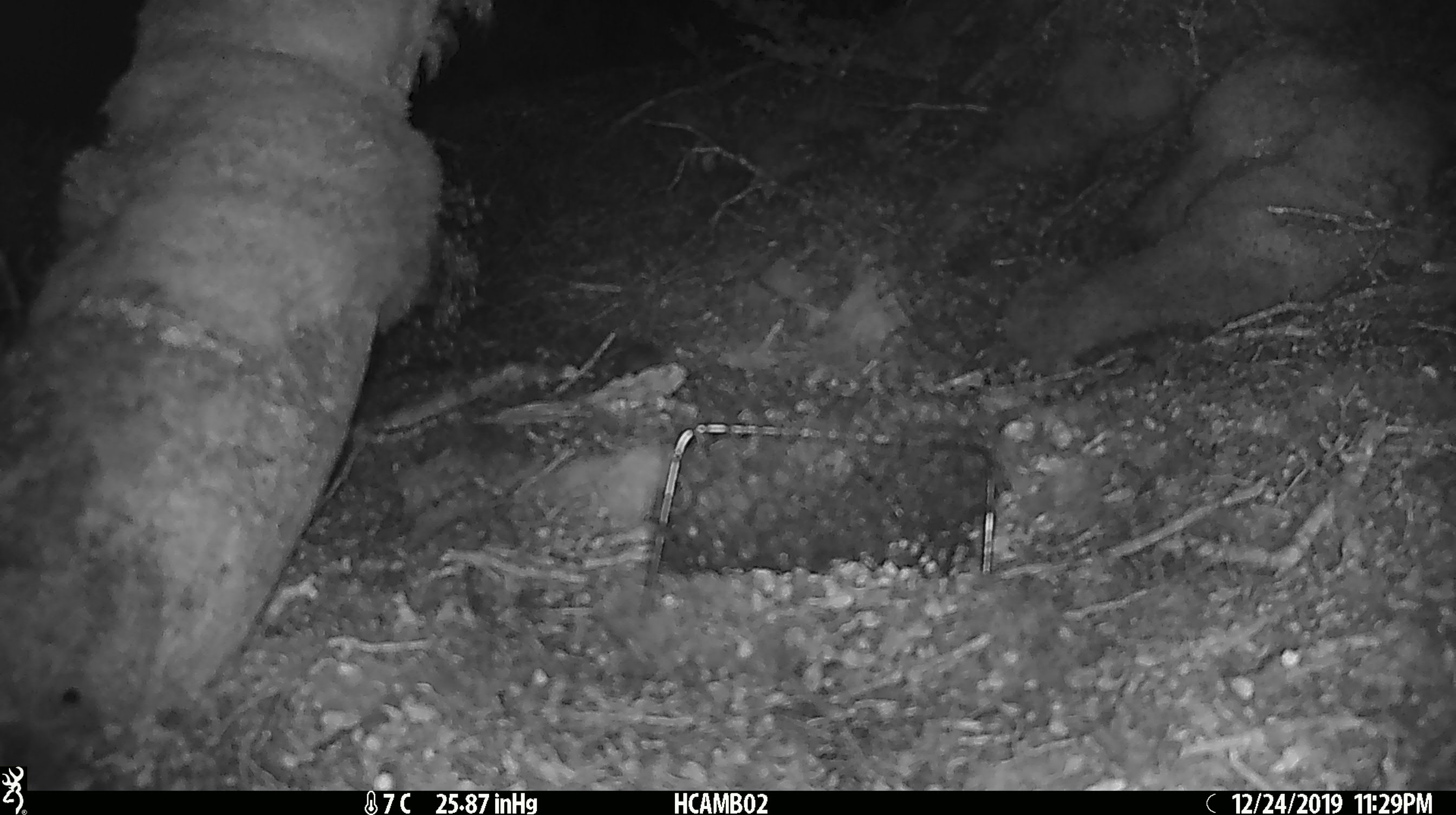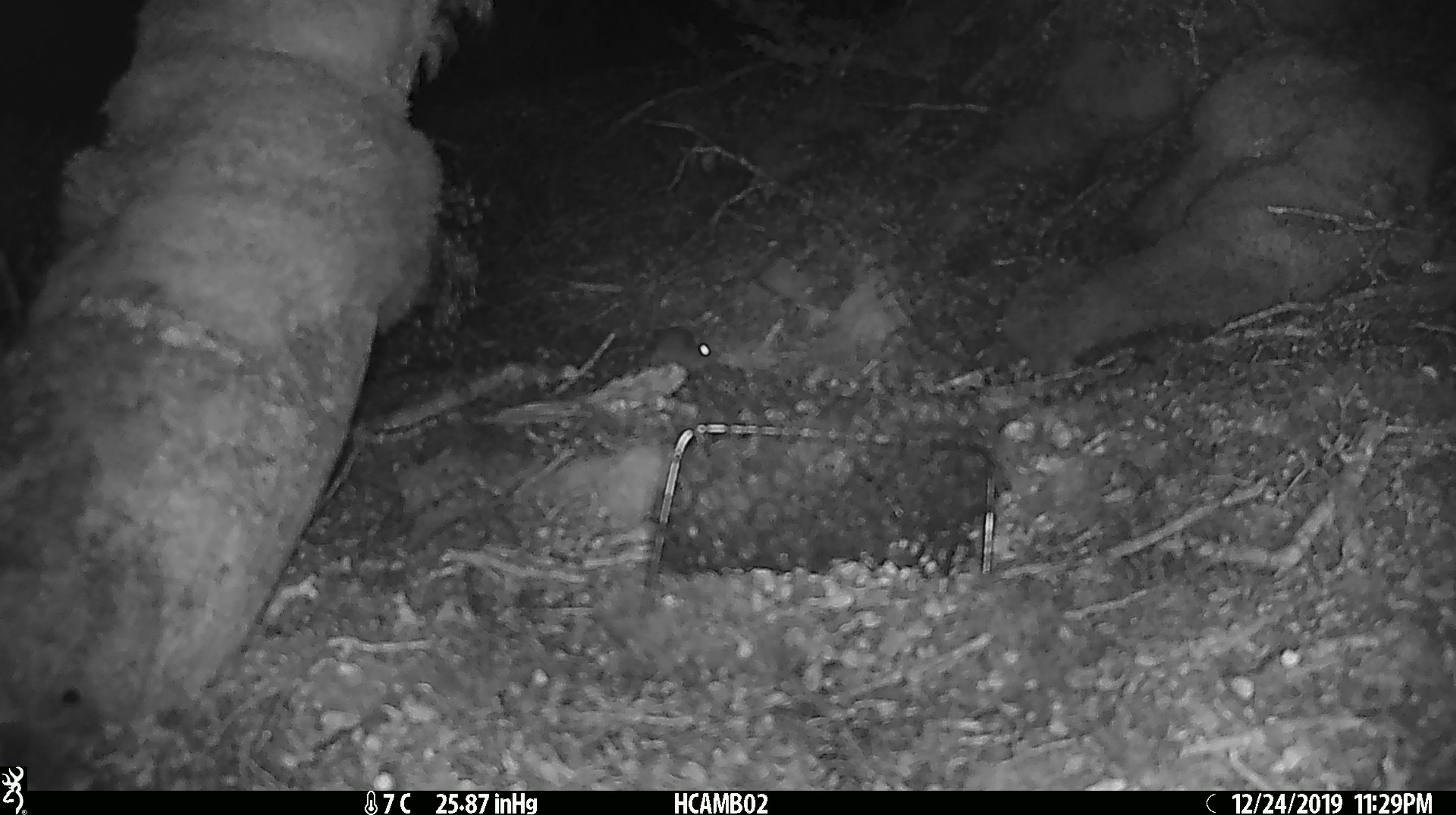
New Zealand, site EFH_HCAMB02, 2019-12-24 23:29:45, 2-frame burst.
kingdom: Animalia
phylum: Chordata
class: Mammalia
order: Rodentia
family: Muridae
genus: Mus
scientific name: Mus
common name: mouse